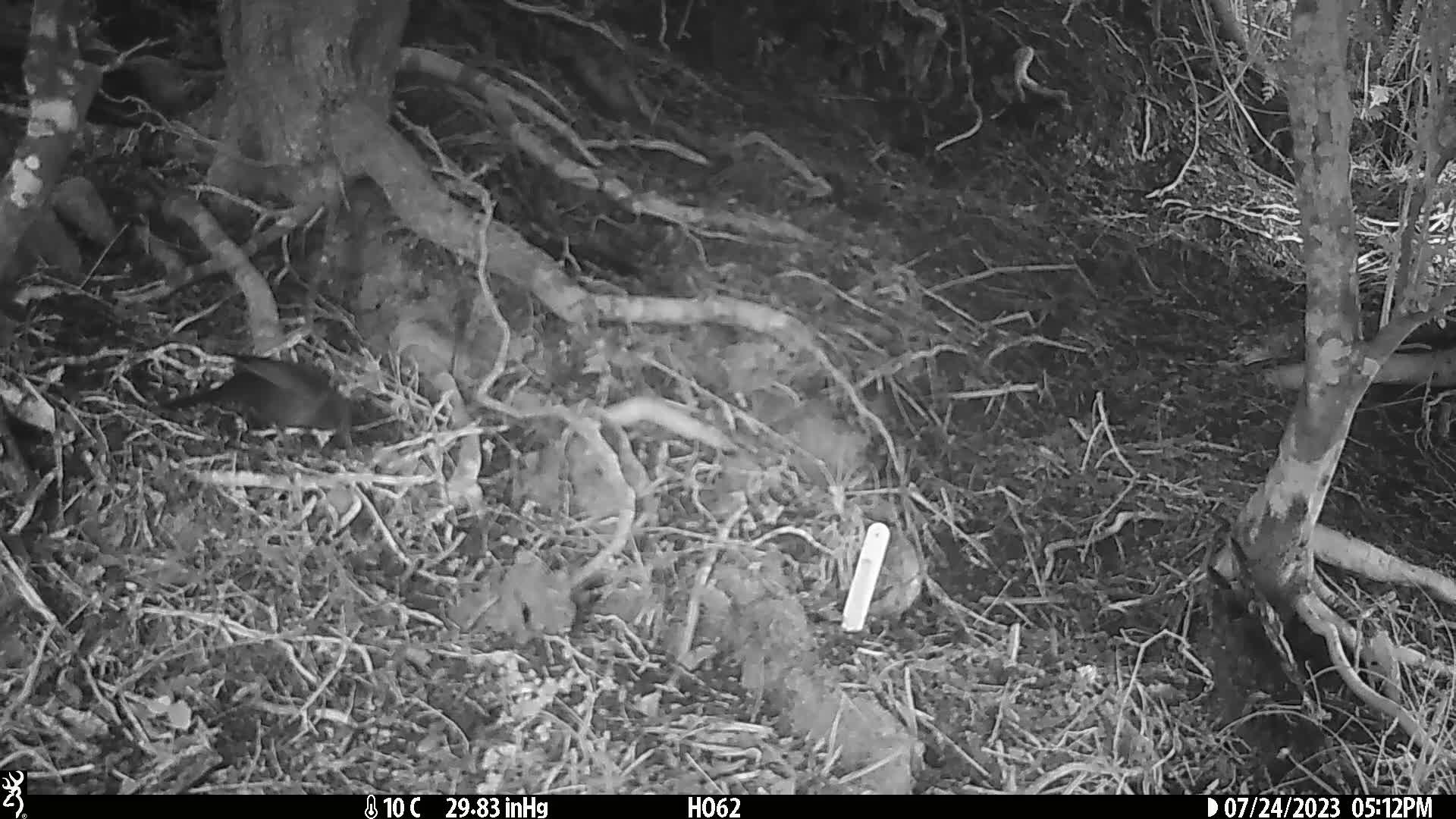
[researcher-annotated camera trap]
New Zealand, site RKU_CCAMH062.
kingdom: Animalia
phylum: Chordata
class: Aves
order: Passeriformes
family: Turdidae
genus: Turdus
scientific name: Turdus merula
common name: eurasian blackbird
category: blackbird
Blackbird (eurasian blackbird) (Turdus merula).